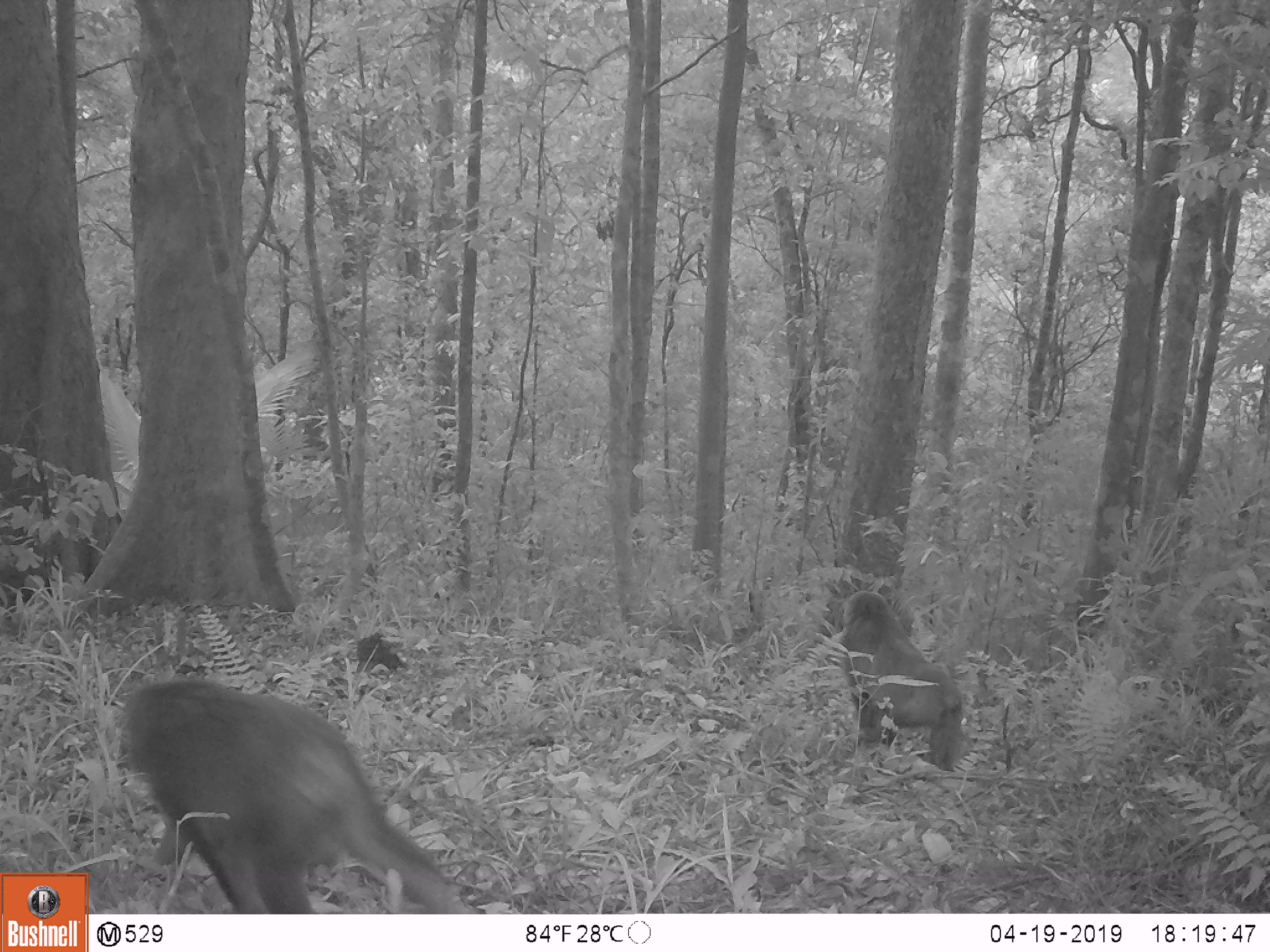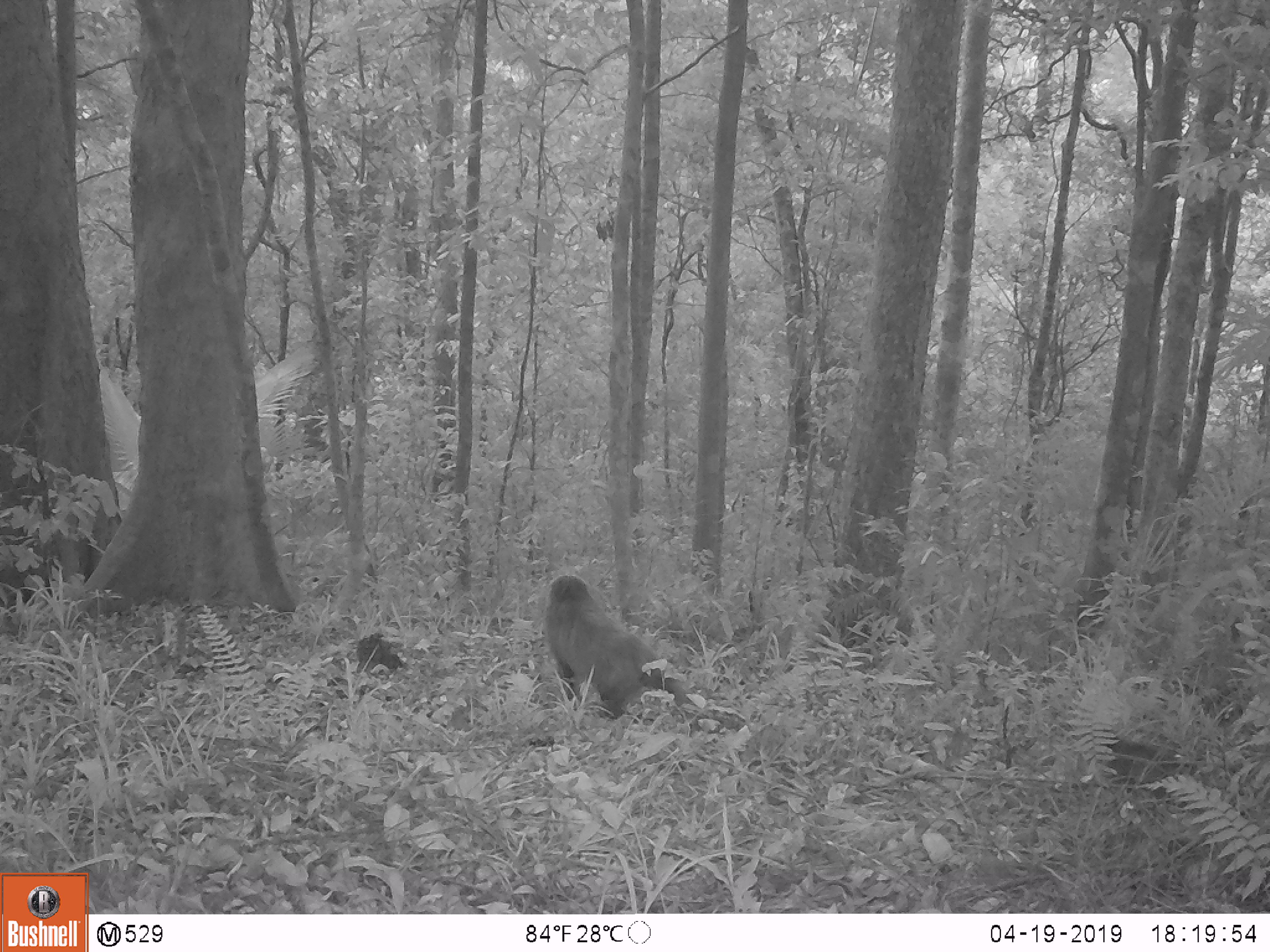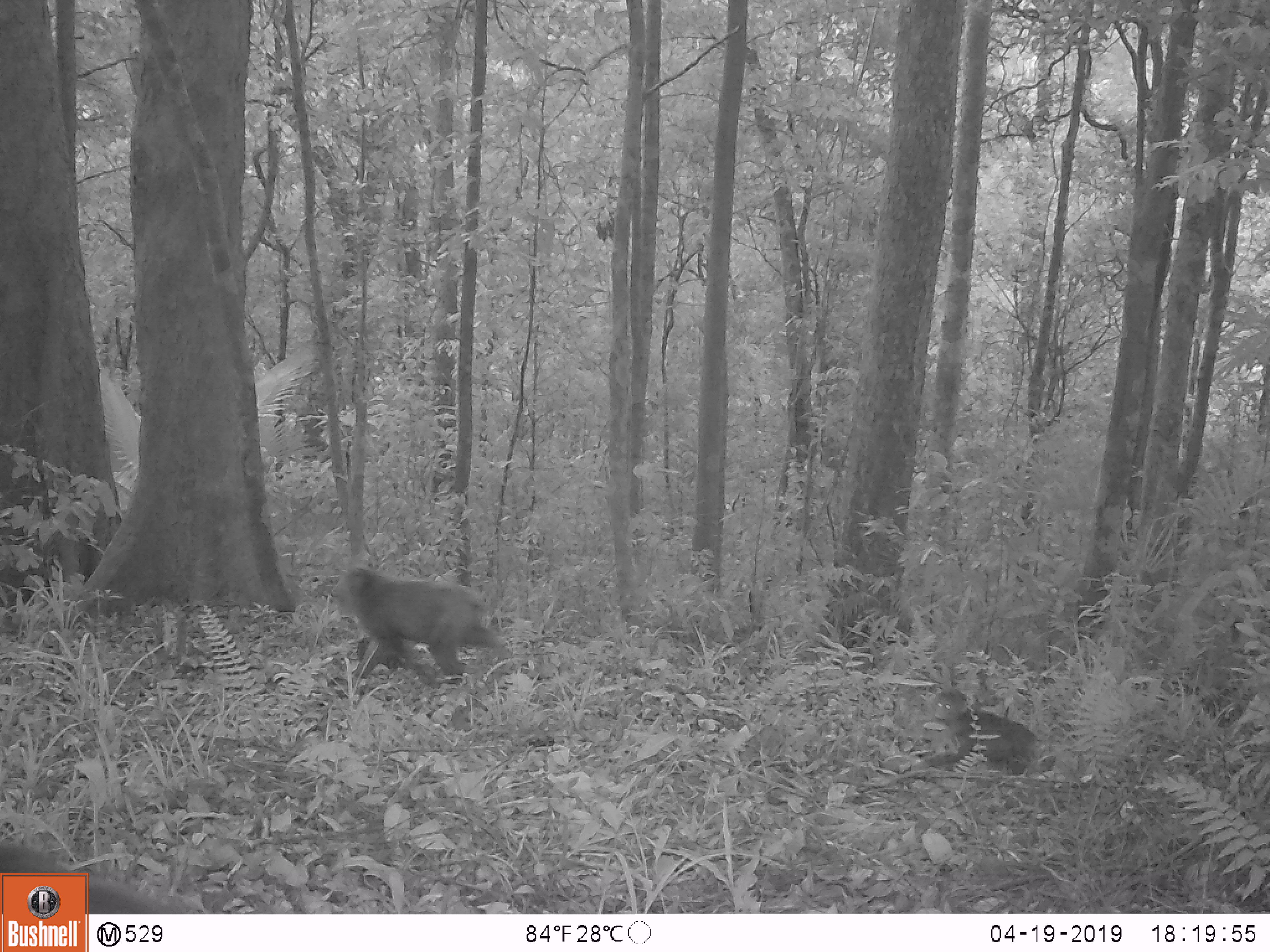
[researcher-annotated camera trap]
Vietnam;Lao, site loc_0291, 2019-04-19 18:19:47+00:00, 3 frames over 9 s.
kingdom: Animalia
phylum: Chordata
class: Mammalia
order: Primates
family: Cercopithecidae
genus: Macaca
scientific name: Macaca arctoides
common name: stump-tailed macaque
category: stump tailed macaque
Stump tailed macaque (stump-tailed macaque) (Macaca arctoides). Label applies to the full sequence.